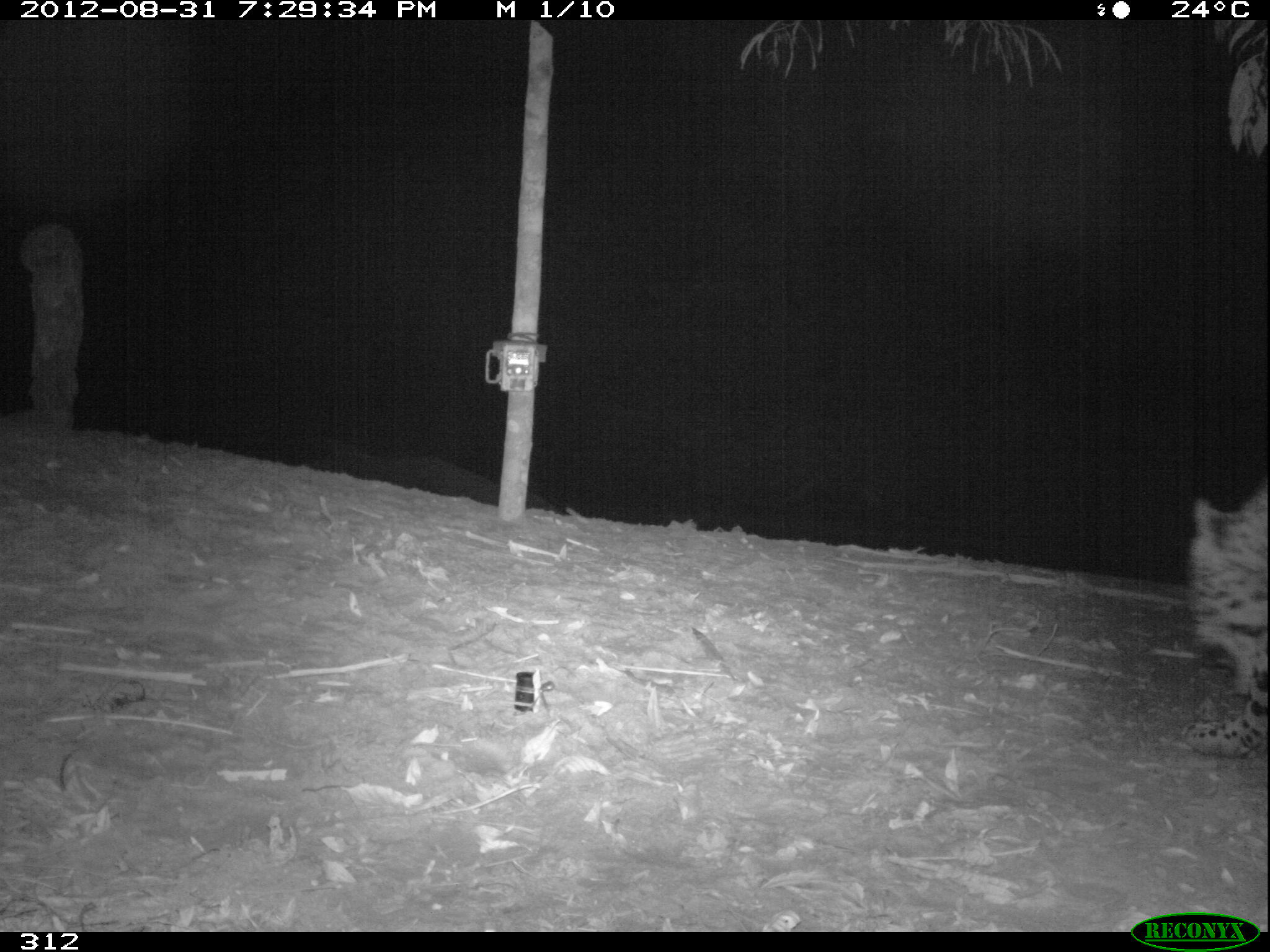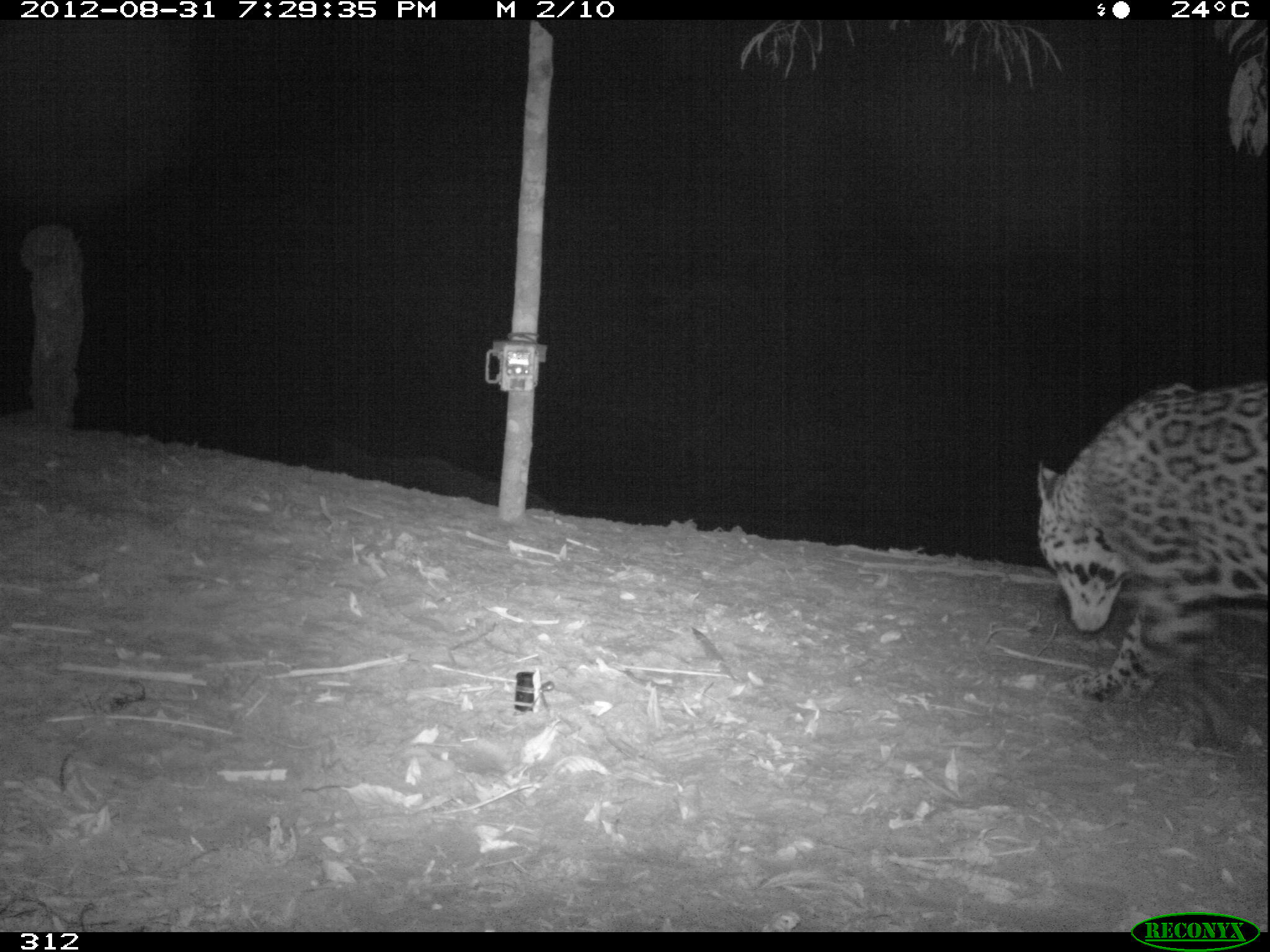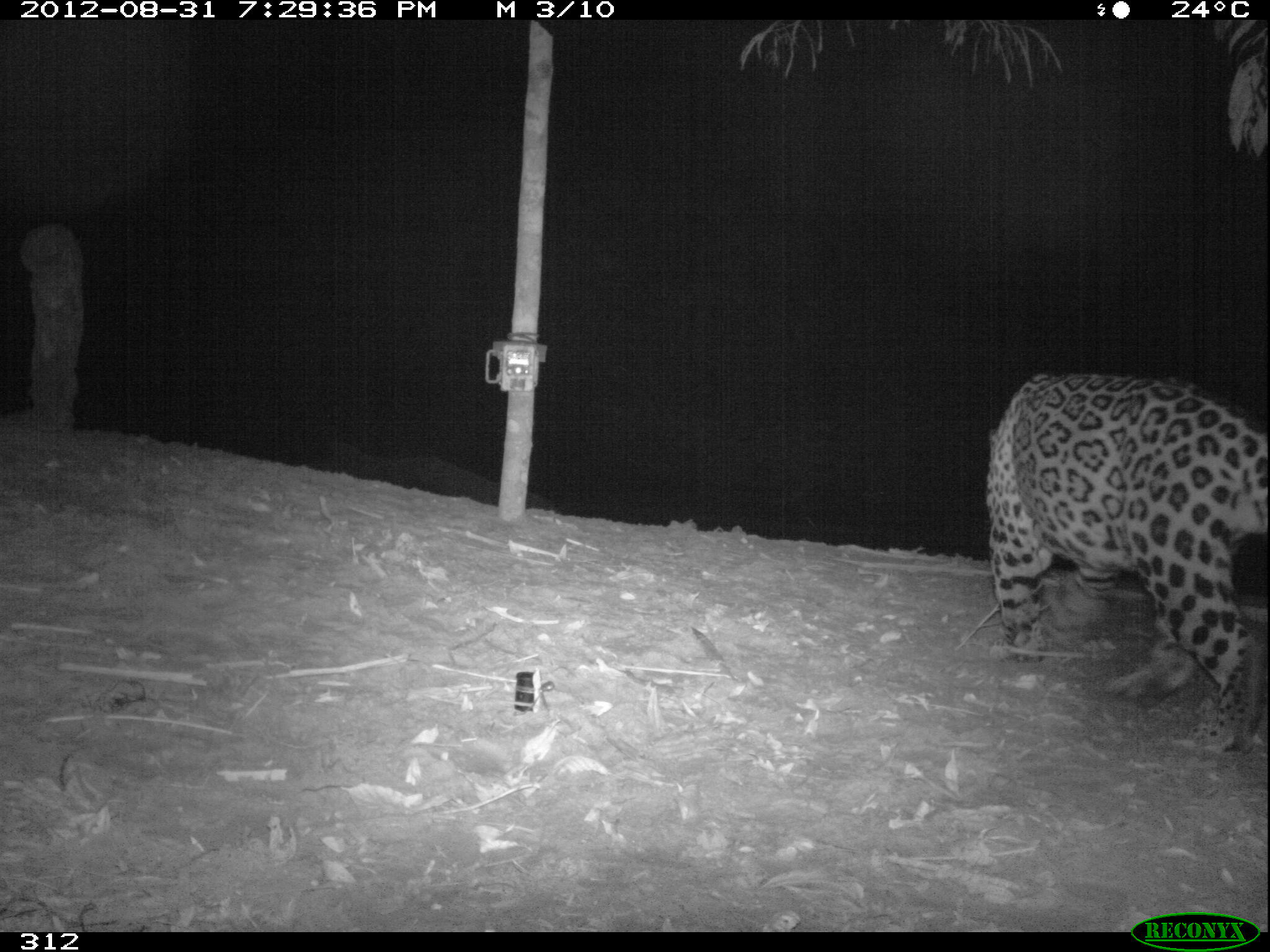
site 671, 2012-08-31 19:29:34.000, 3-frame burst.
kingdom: Animalia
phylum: Chordata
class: Mammalia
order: Carnivora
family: Felidae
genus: Panthera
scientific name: Panthera onca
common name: jaguar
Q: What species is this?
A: Panthera onca (jaguar).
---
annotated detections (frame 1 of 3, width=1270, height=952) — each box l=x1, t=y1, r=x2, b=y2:
panthera onca: l=1180, t=464, r=1270, b=758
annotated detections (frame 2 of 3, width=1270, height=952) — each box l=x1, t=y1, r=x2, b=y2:
panthera onca: l=1037, t=379, r=1270, b=701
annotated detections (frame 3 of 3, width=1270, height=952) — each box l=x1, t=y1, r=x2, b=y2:
panthera onca: l=981, t=368, r=1270, b=758